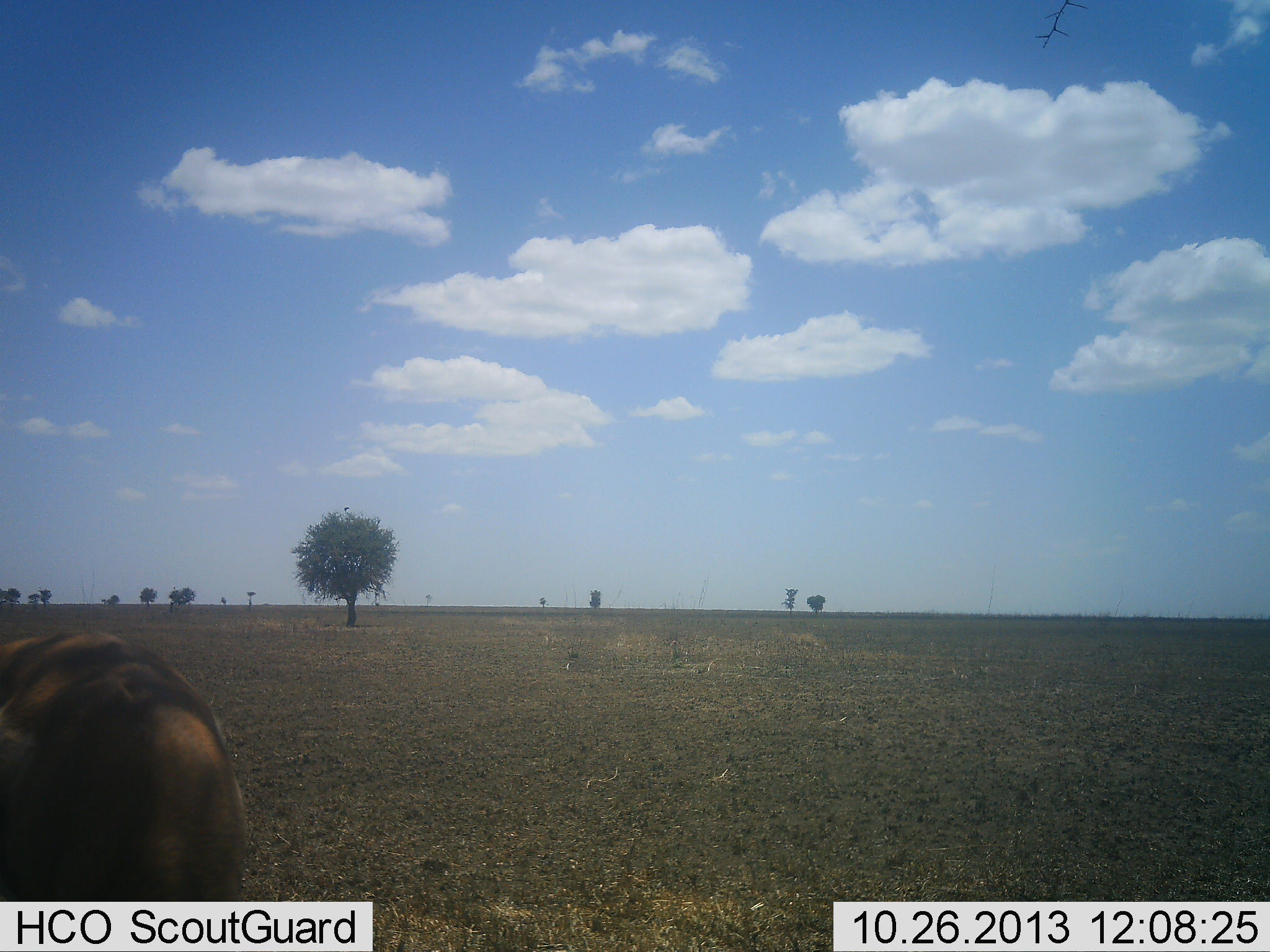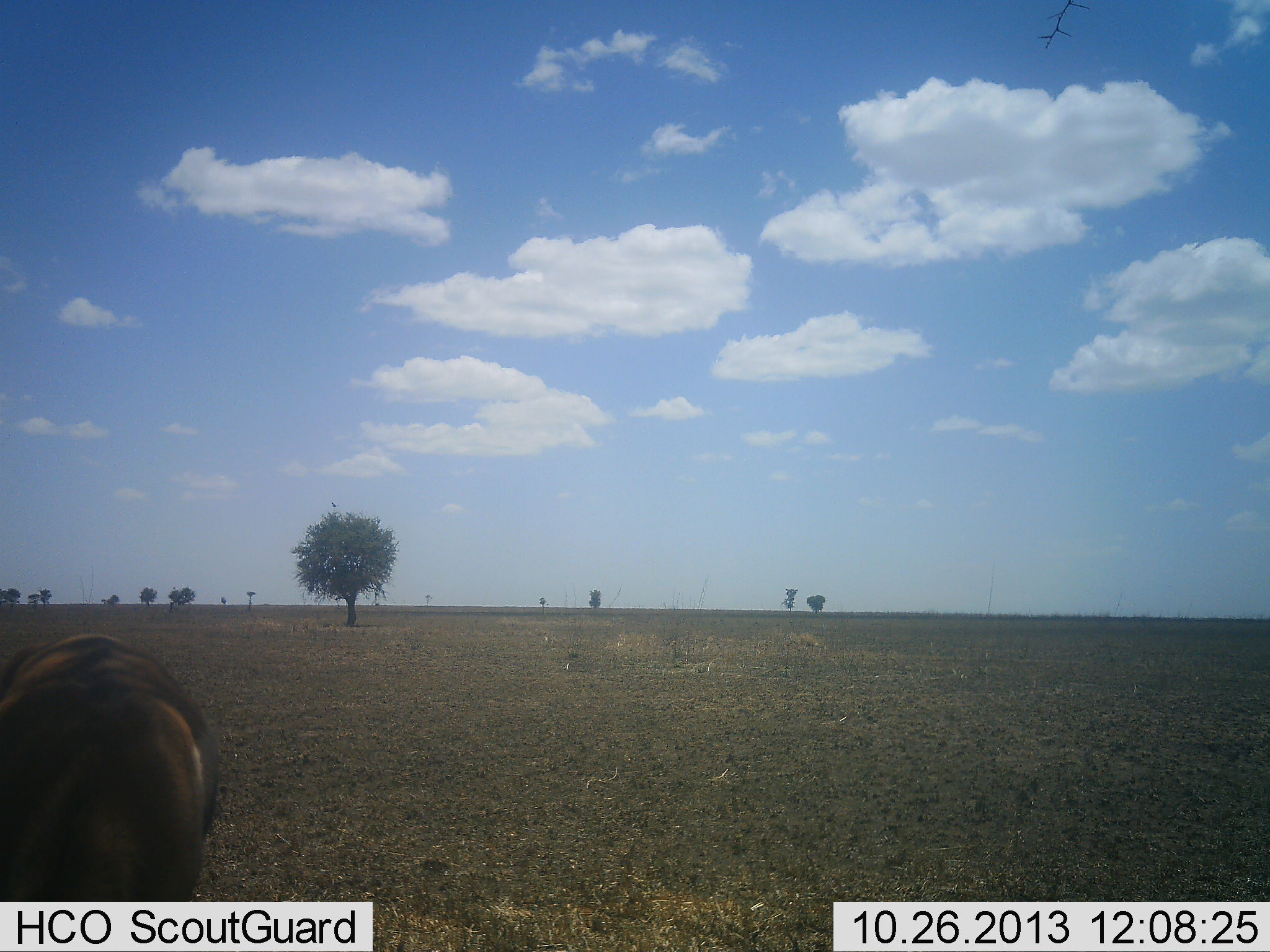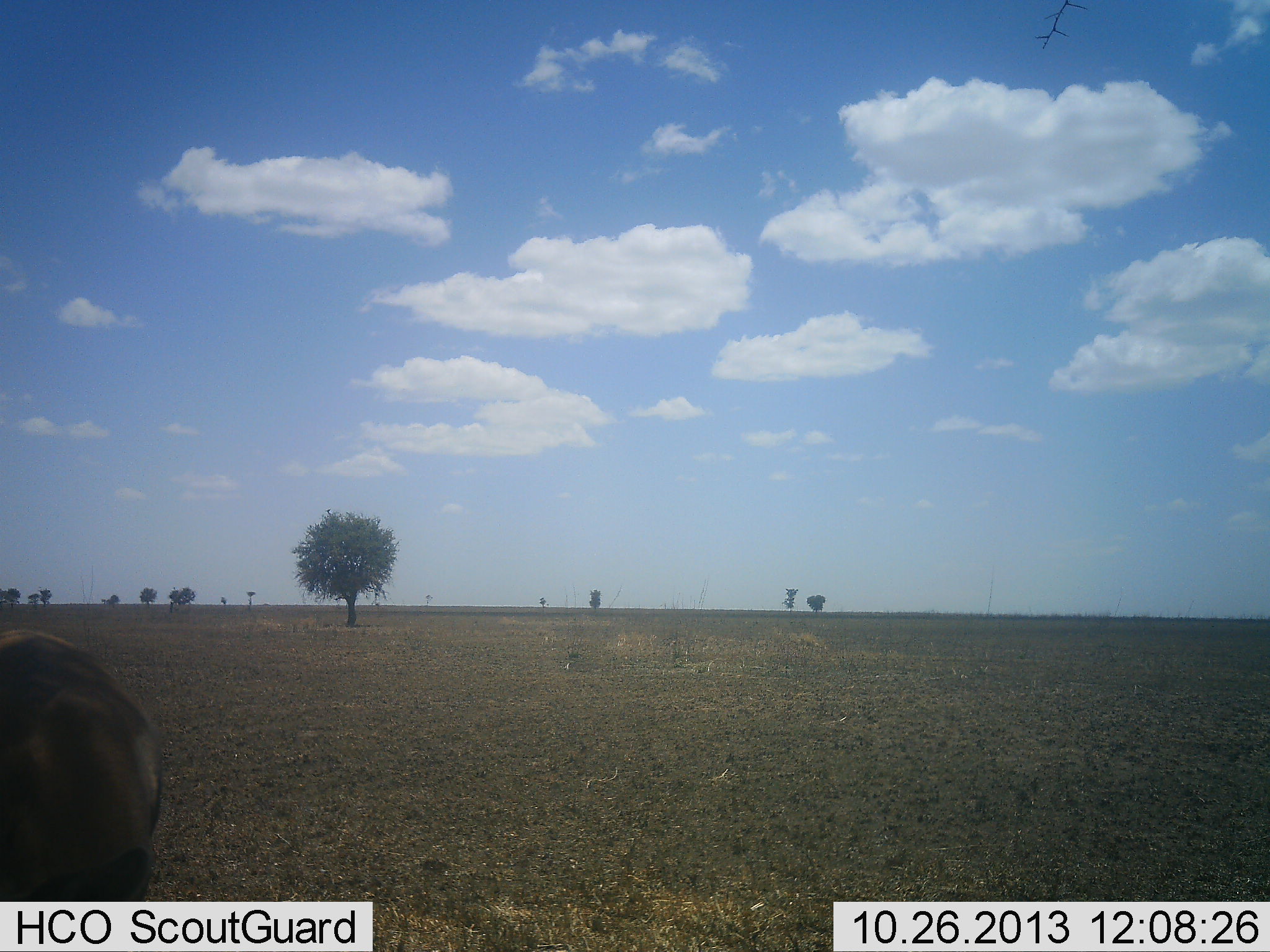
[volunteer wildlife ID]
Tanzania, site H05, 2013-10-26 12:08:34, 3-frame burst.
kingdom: Animalia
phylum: Chordata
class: Mammalia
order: Artiodactyla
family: Bovidae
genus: Eudorcas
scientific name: Eudorcas thomsonii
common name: thomson's gazelle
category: gazellethomsons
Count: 1.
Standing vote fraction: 29%.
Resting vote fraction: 0%.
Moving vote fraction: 18%.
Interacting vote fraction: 0%.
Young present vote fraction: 0%.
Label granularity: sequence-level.